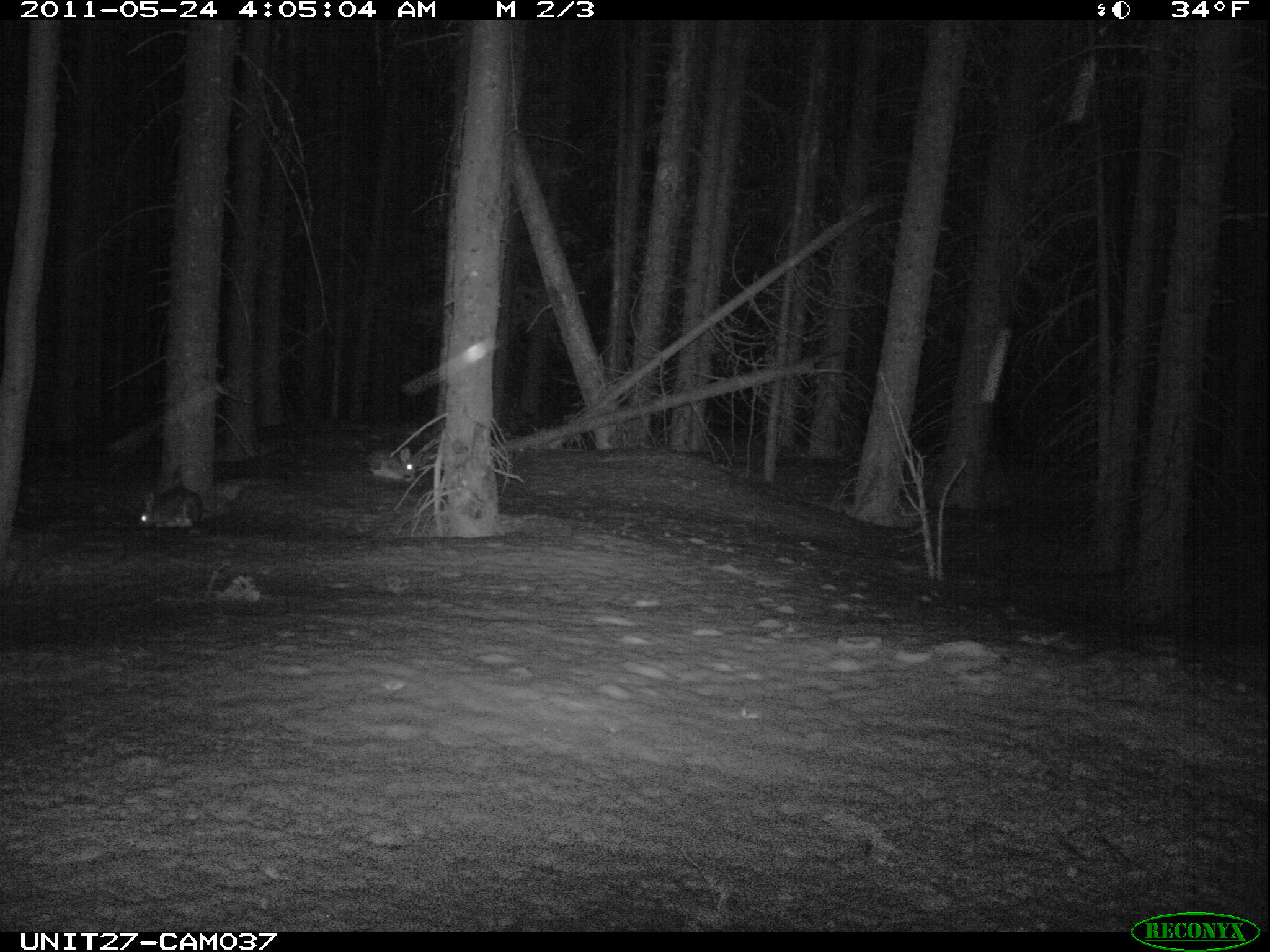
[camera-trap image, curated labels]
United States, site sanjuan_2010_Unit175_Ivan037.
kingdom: Animalia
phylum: Chordata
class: Mammalia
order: Lagomorpha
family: Leporidae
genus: Lepus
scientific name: Lepus americanus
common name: snowshoe hare